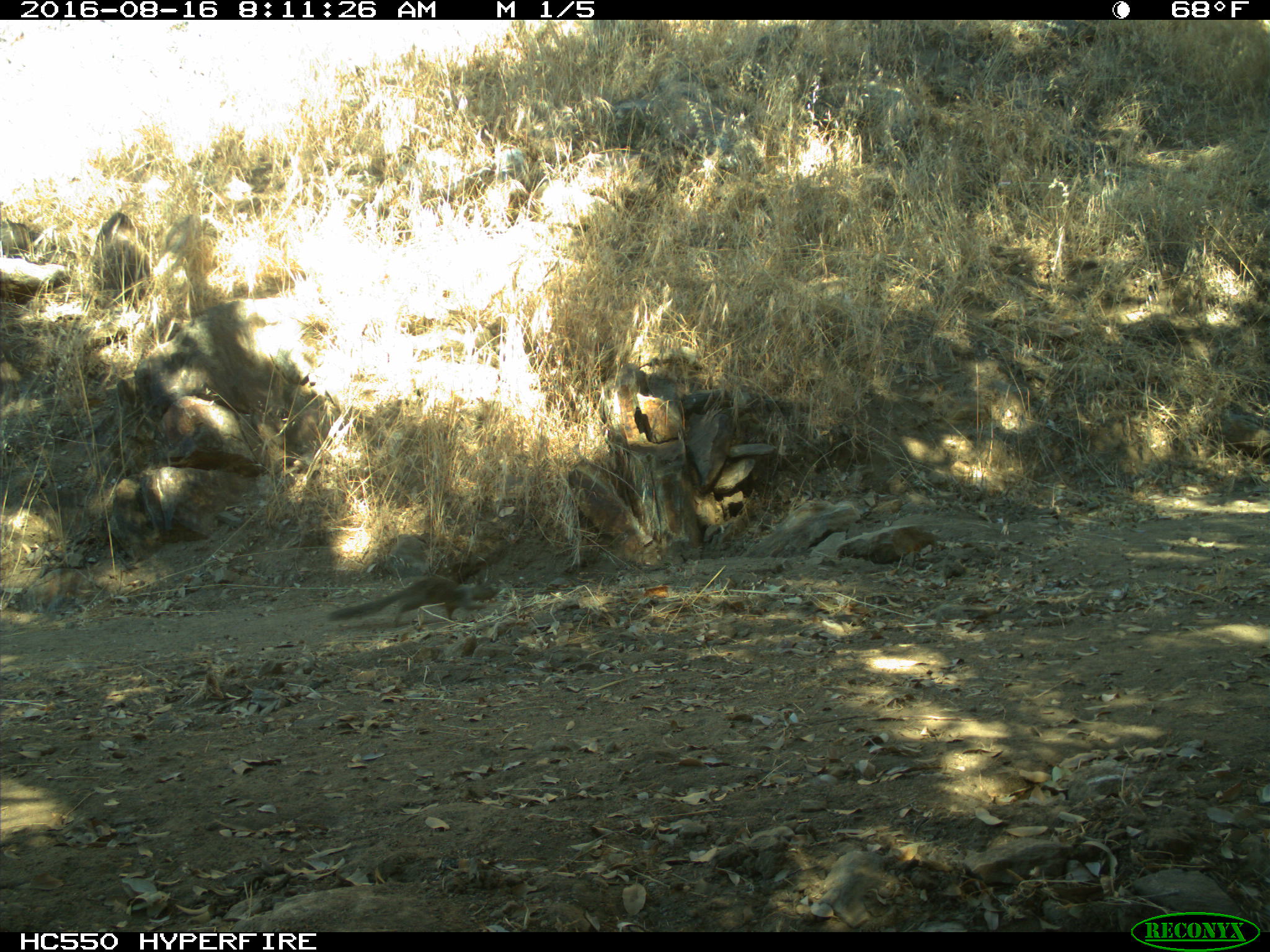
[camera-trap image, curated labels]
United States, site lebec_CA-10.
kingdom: Animalia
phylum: Chordata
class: Mammalia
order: Rodentia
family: Sciuridae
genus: Otospermophilus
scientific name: Otospermophilus beecheyi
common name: california ground squirrel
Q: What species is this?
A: Otospermophilus beecheyi (california ground squirrel).